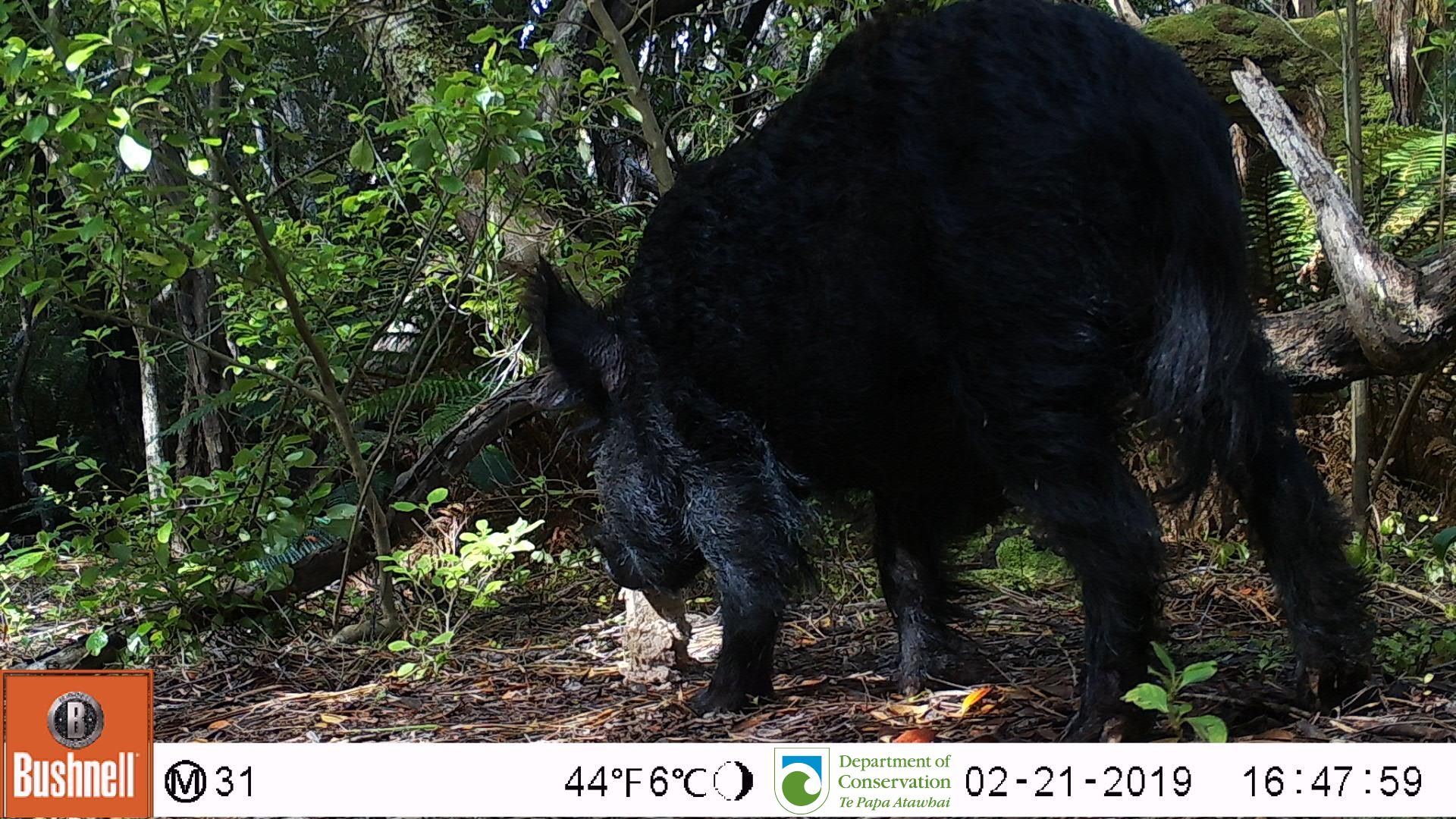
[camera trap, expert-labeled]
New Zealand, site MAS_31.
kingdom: Animalia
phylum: Chordata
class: Mammalia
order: Artiodactyla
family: Suidae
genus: Sus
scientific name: Sus scrofa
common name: pig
Pig (Sus scrofa).